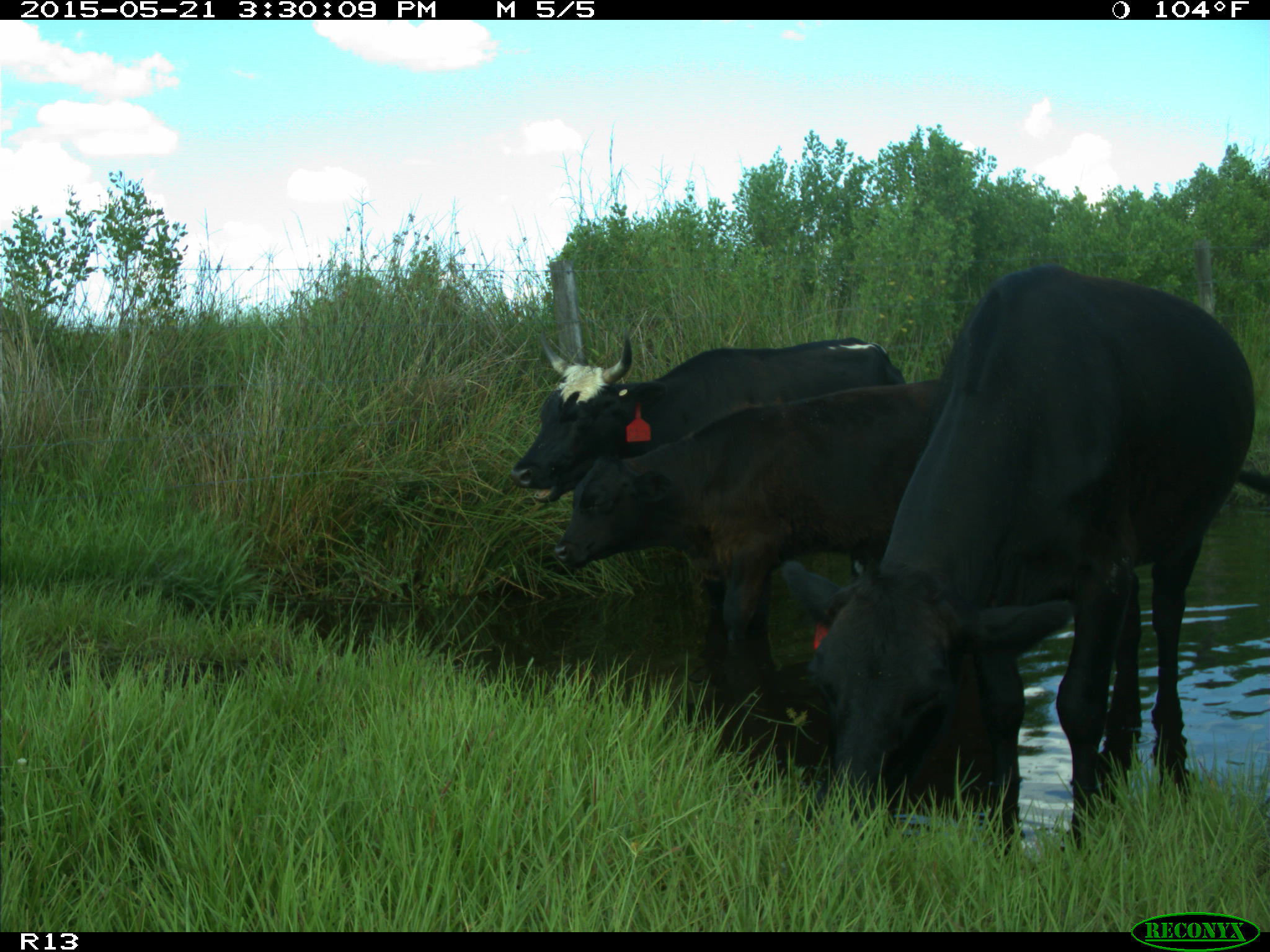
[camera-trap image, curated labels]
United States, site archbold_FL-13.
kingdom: Animalia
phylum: Chordata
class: Mammalia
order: Artiodactyla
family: Bovidae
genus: Bos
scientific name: Bos taurus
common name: domestic cow